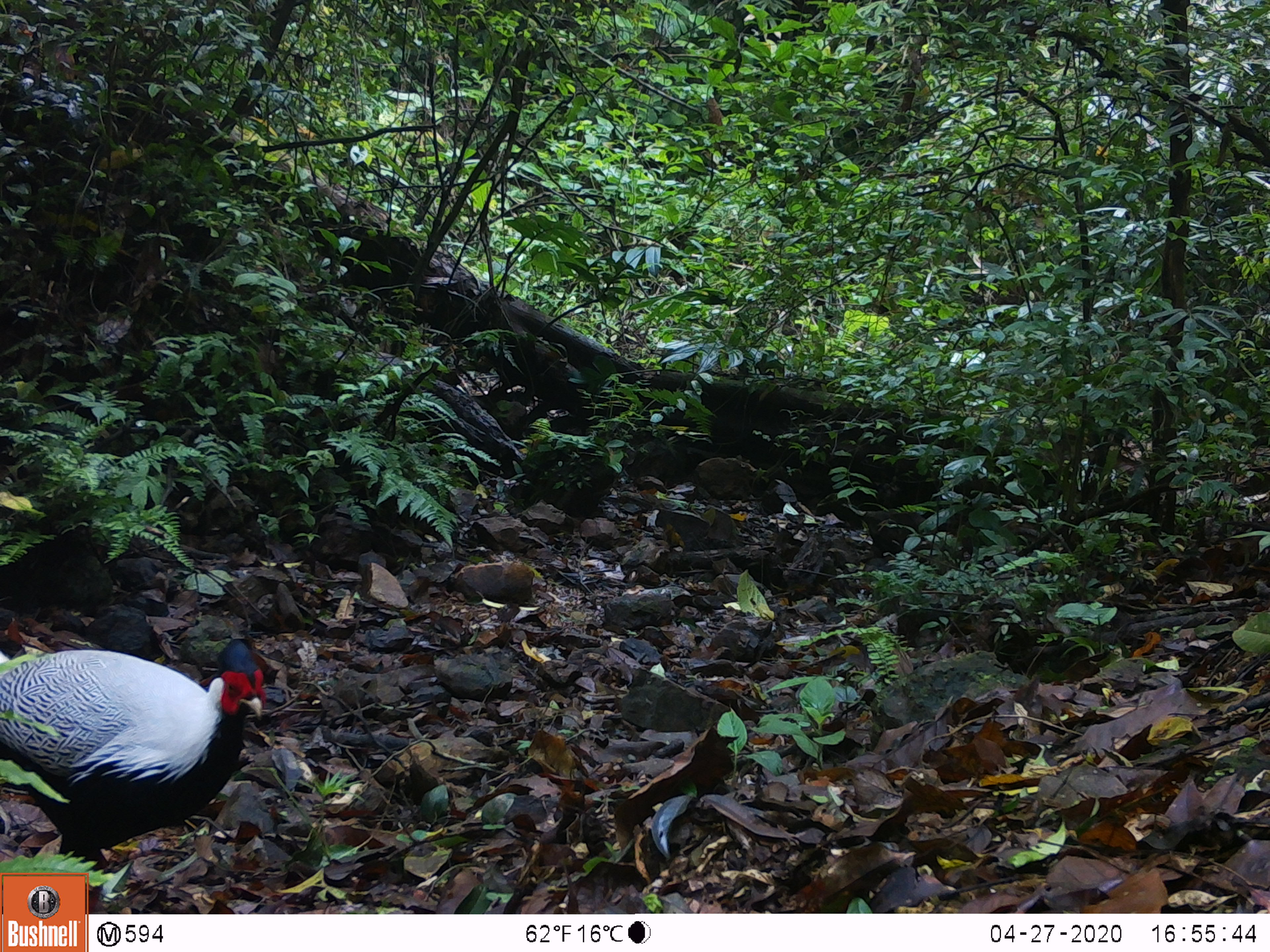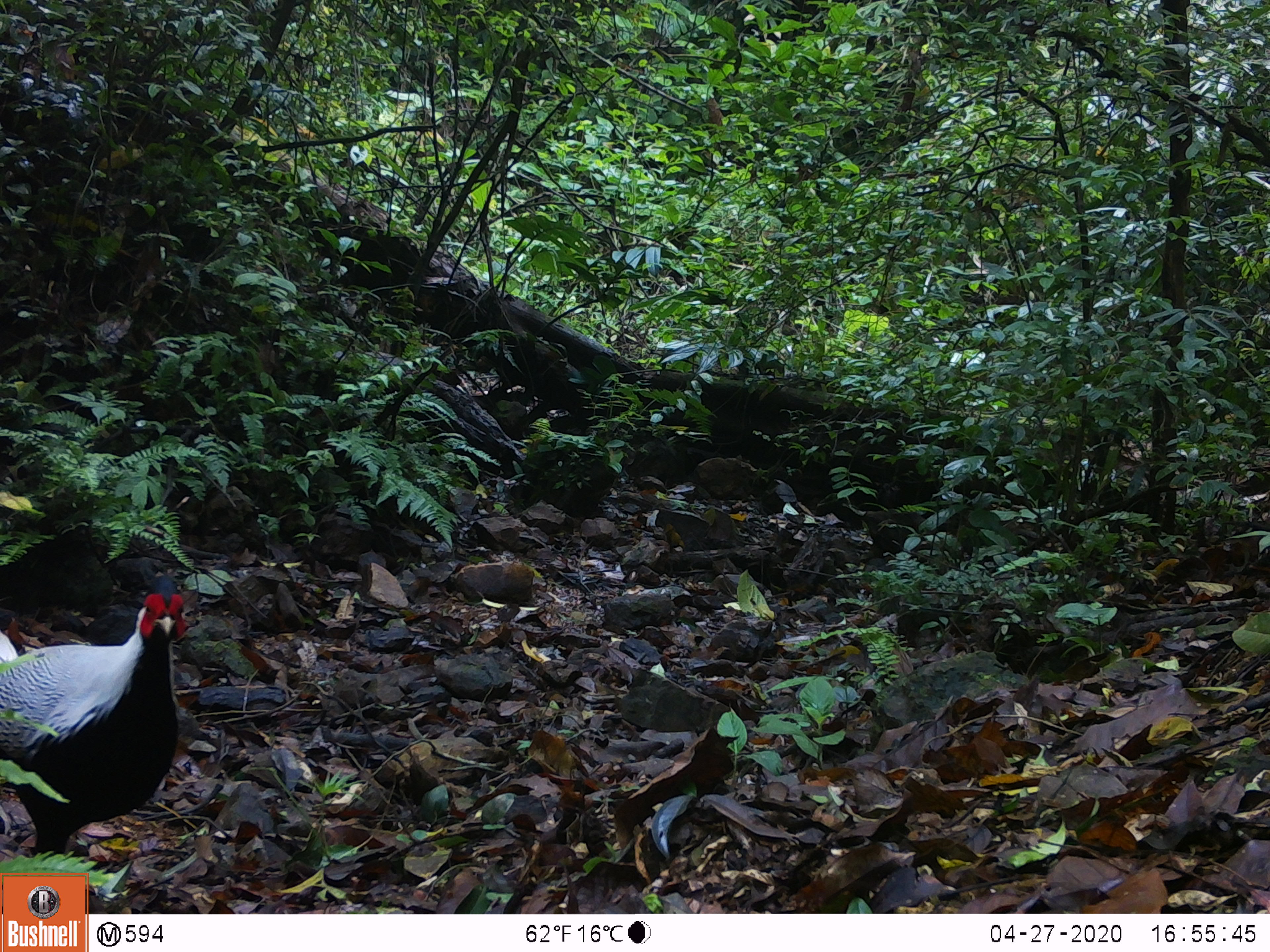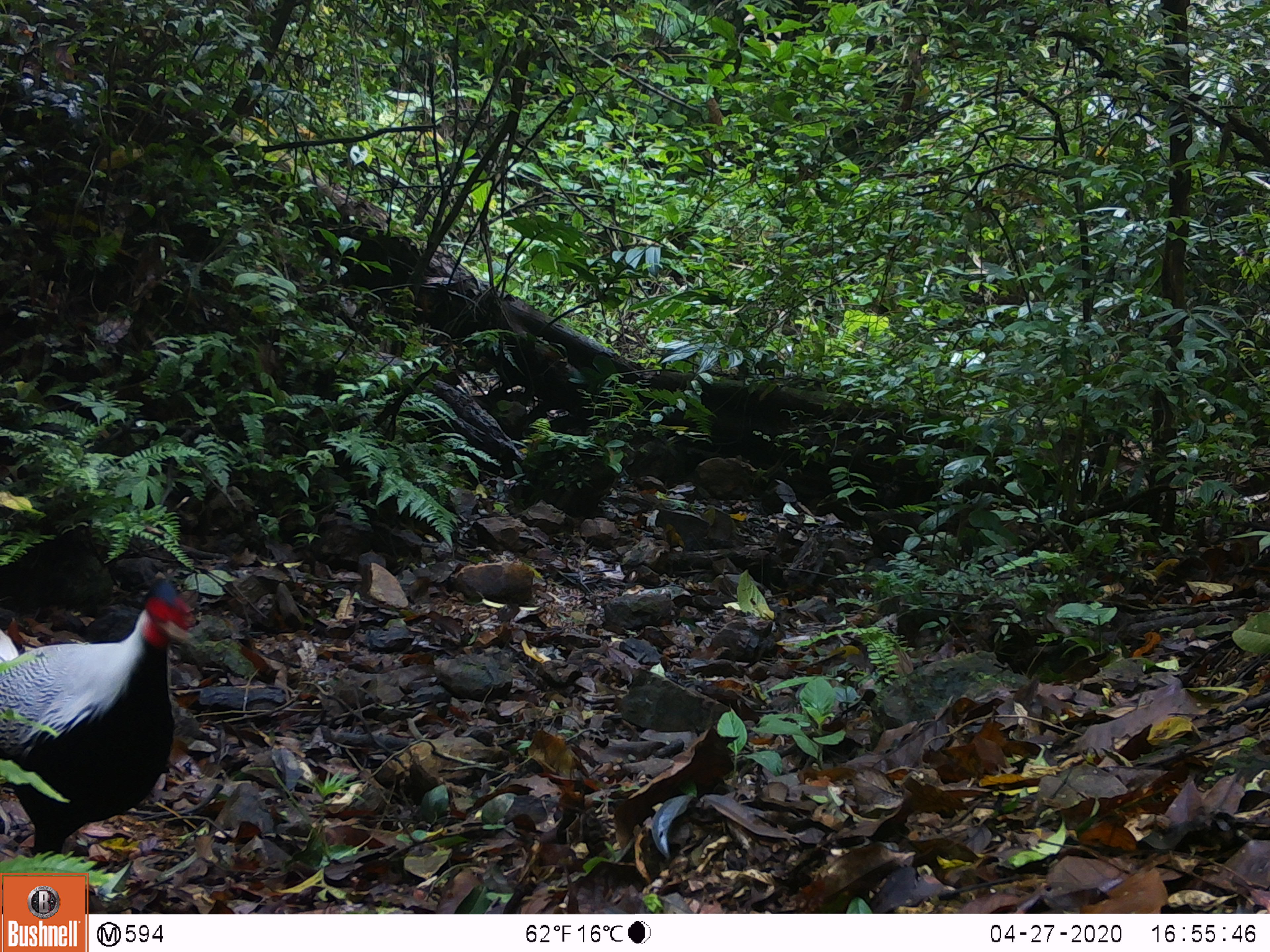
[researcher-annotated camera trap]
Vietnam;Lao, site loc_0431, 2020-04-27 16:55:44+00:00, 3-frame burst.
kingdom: Animalia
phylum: Chordata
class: Aves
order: Galliformes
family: Phasianidae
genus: Lophura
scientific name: Lophura nycthemera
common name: silver pheasant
Silver pheasant (Lophura nycthemera). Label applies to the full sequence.